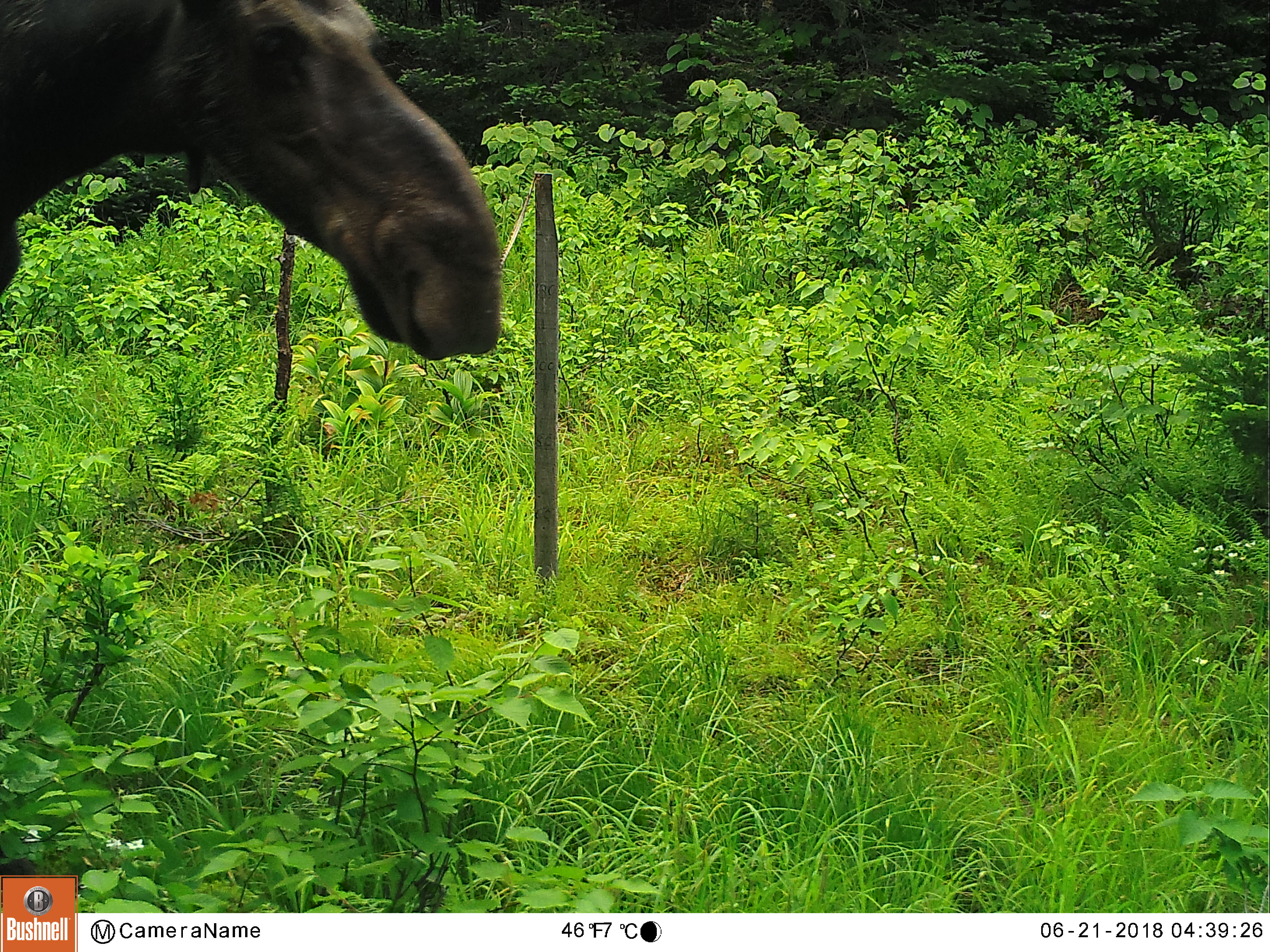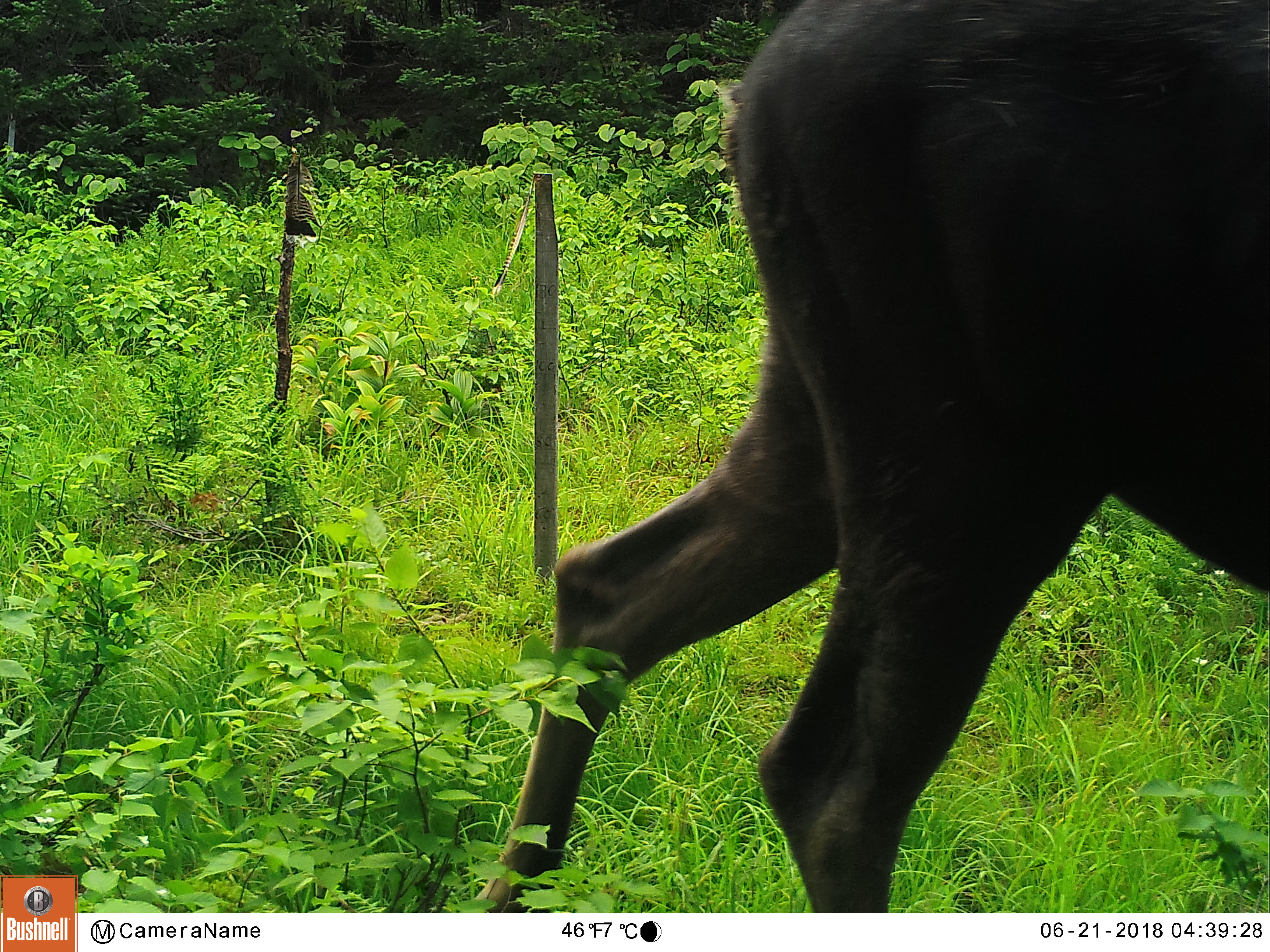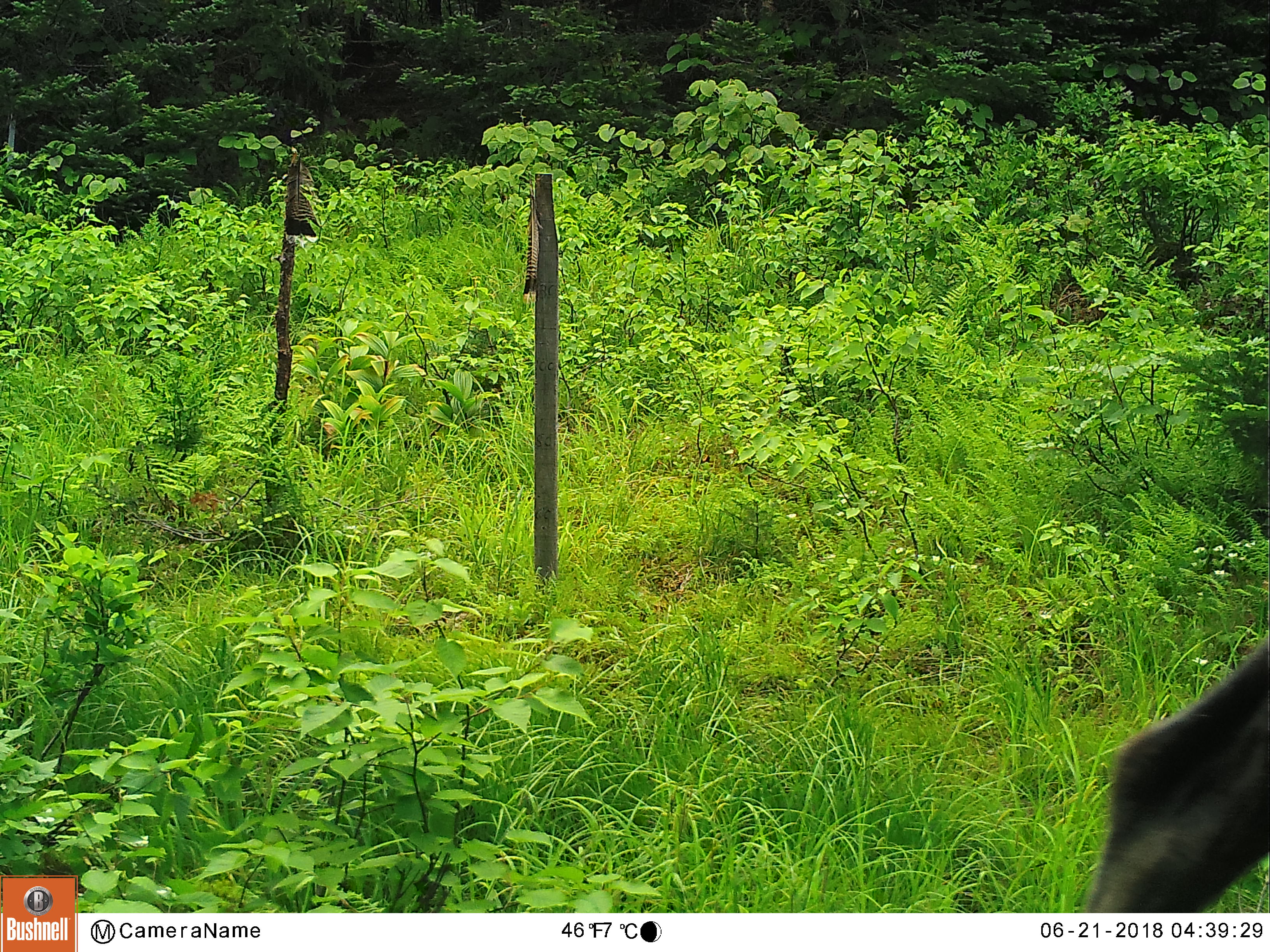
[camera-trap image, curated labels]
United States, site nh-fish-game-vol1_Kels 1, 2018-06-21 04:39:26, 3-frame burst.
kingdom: Animalia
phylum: Chordata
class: Mammalia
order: Artiodactyla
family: Cervidae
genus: Alces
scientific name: Alces alces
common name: moose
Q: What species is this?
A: Moose (Alces alces).